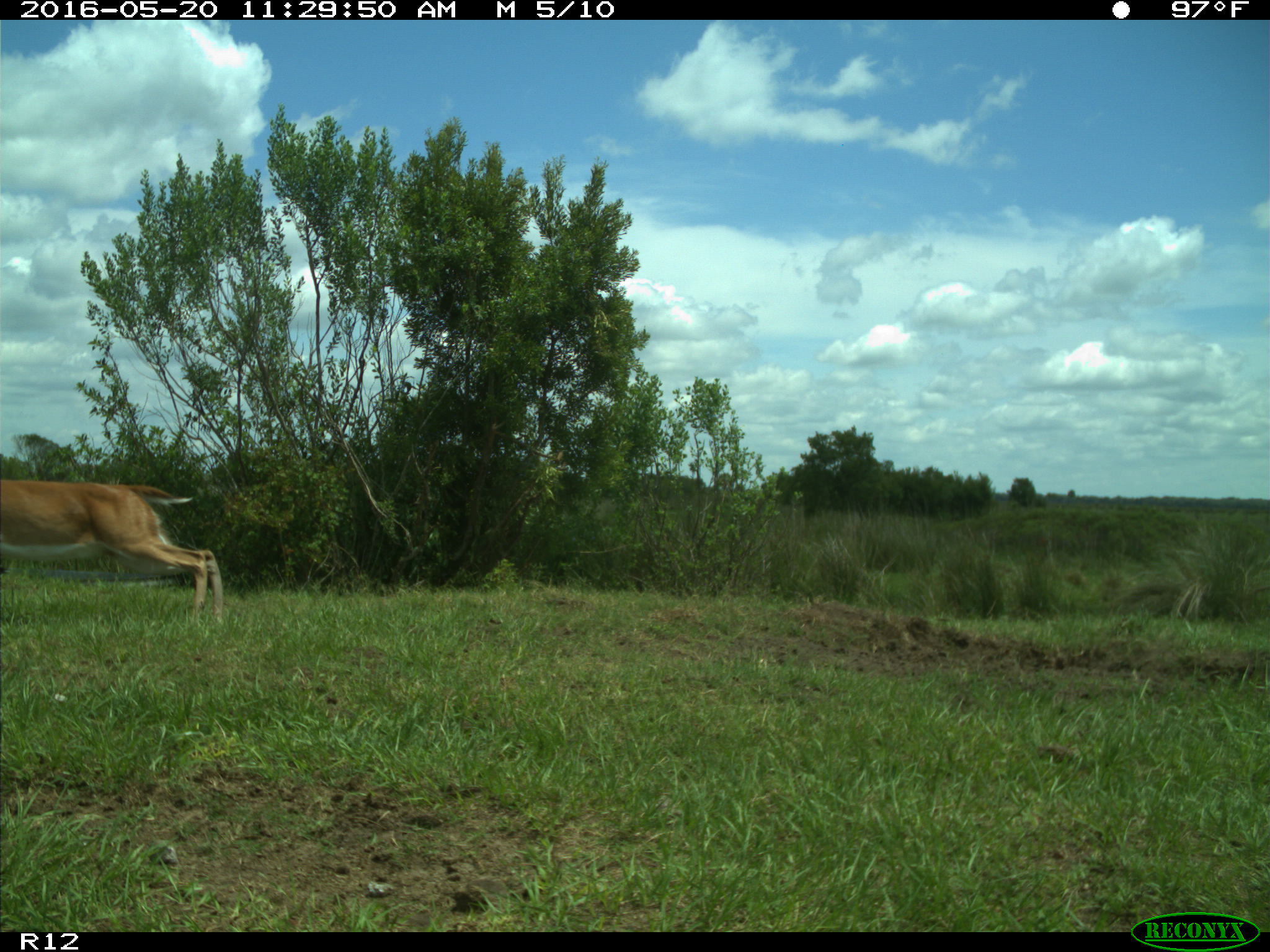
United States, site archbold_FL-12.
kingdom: Animalia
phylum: Chordata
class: Mammalia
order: Artiodactyla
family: Cervidae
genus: Odocoileus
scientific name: Odocoileus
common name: deer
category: unidentified deer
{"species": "unidentified deer (deer) (Odocoileus)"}